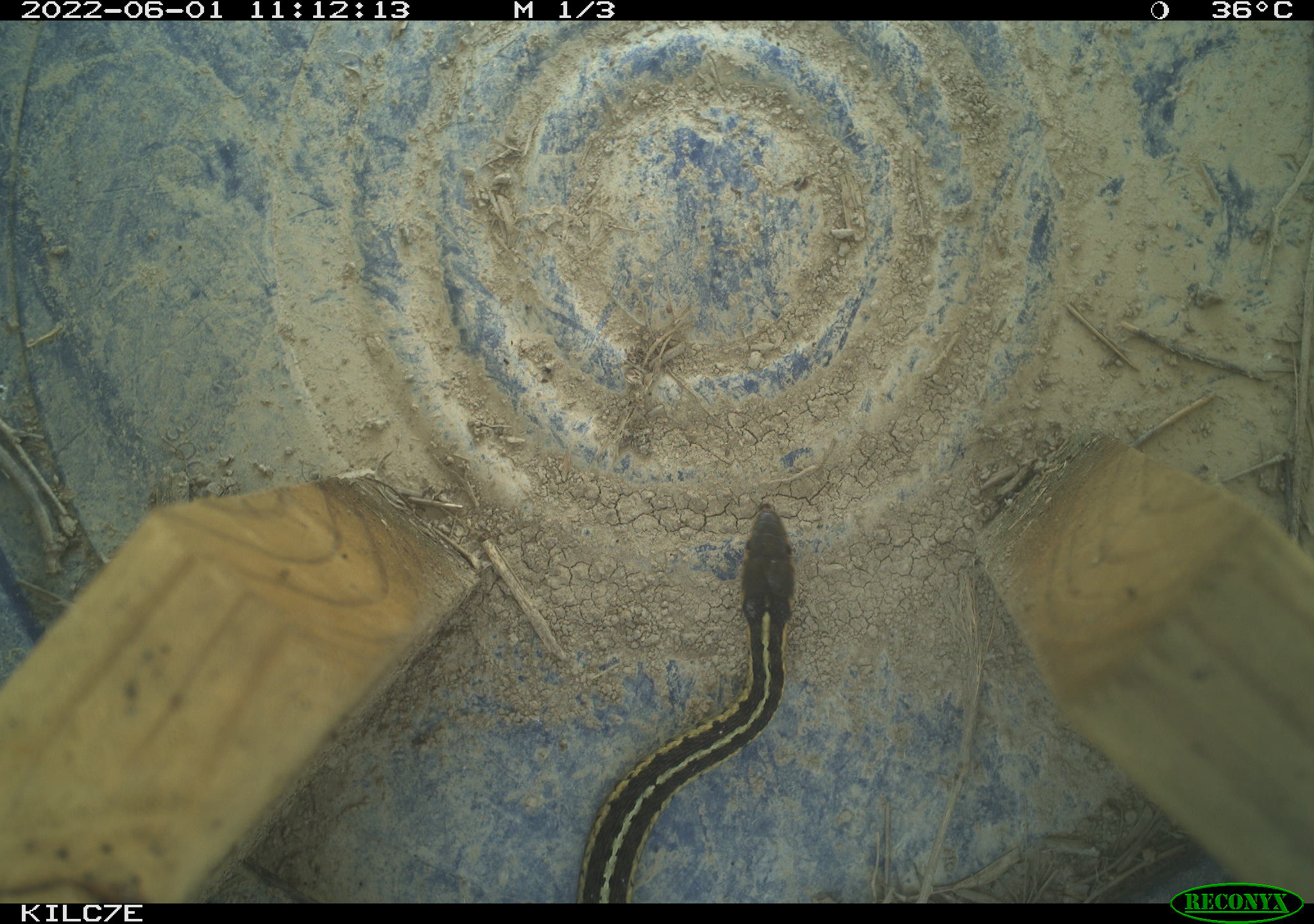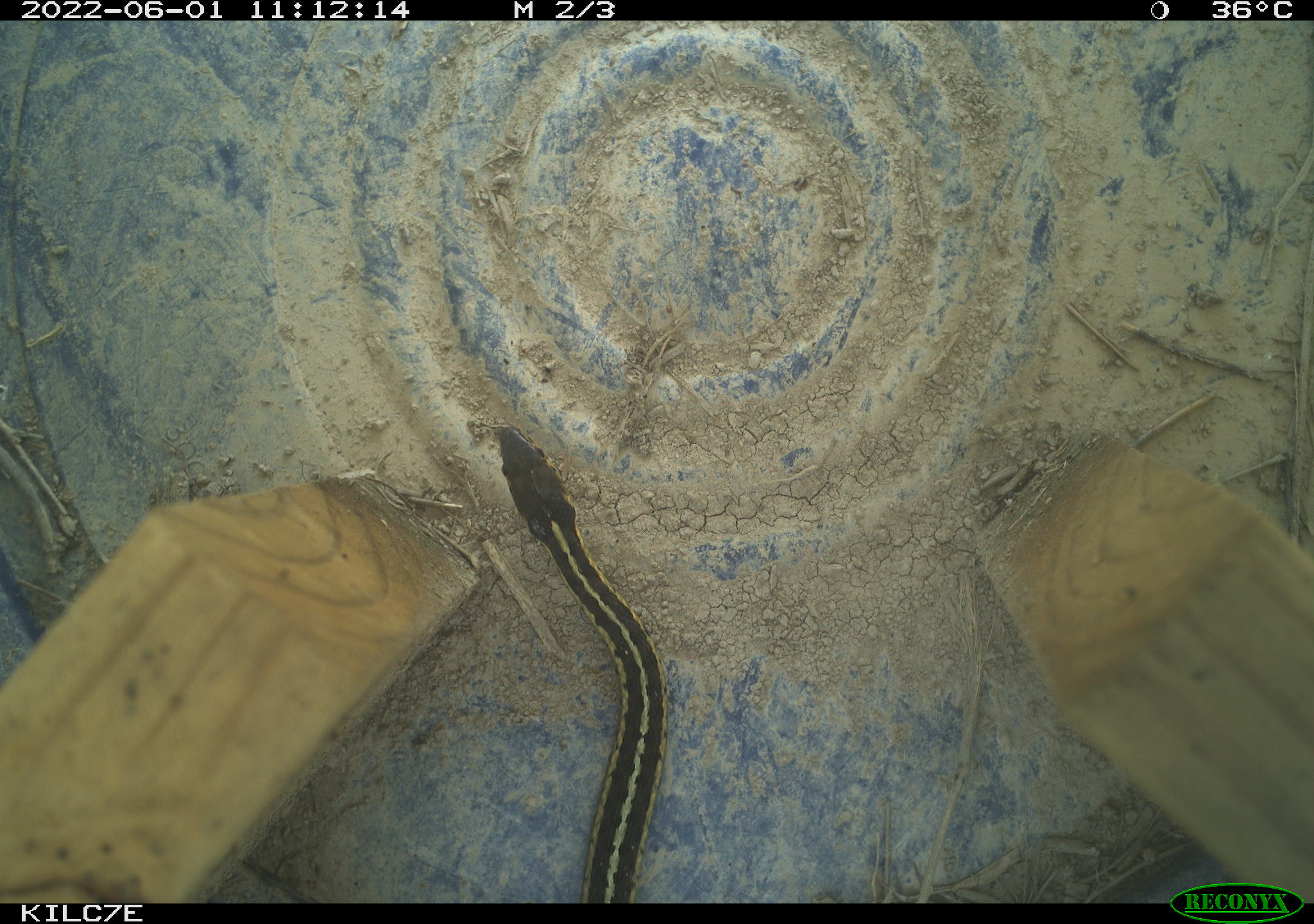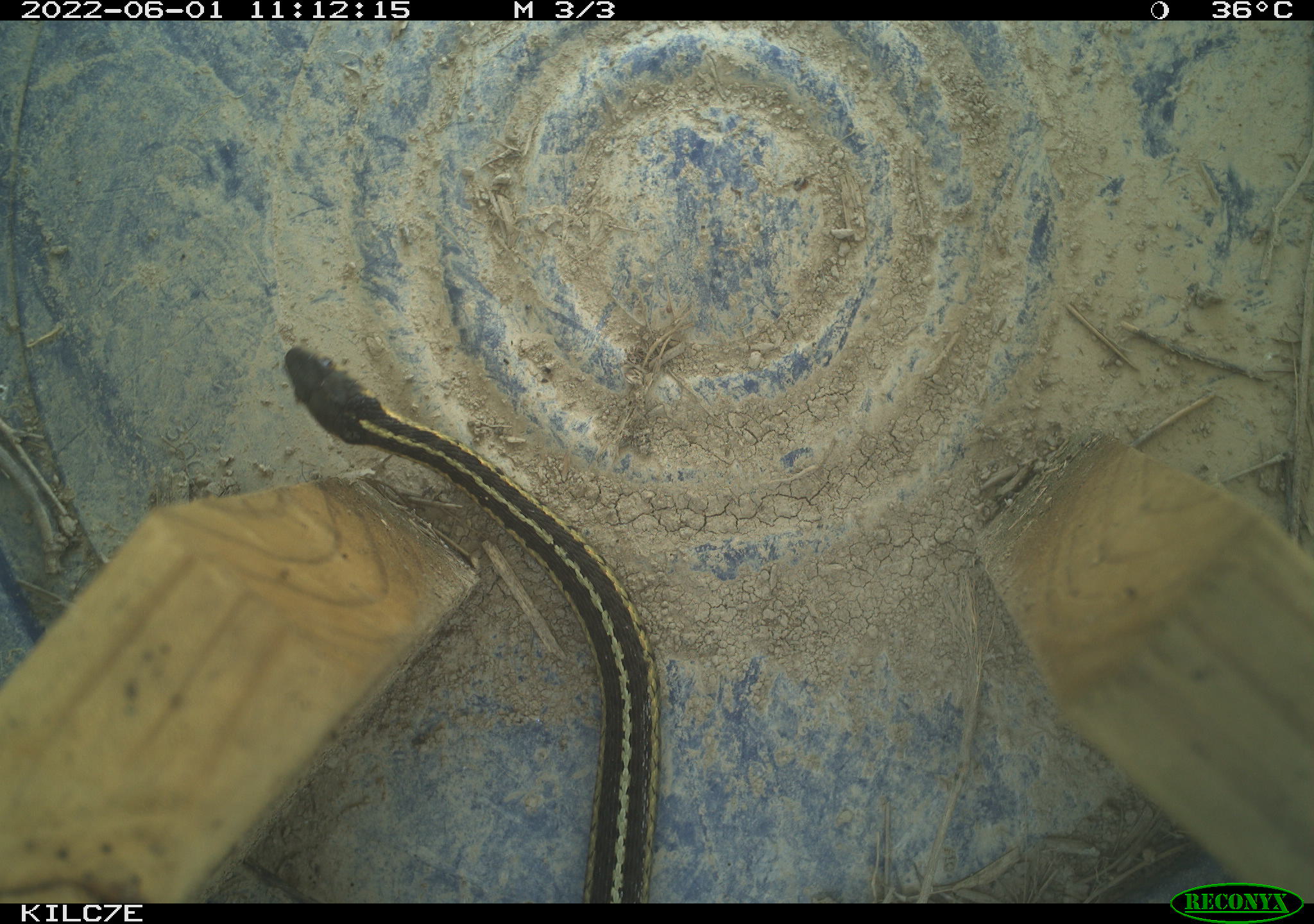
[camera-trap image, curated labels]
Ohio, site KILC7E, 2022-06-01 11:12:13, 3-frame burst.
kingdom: Animalia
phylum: Chordata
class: Reptilia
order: Squamata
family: Colubridae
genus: Thamnophis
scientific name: Thamnophis sirtalis sirtalis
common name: eastern gartersnake